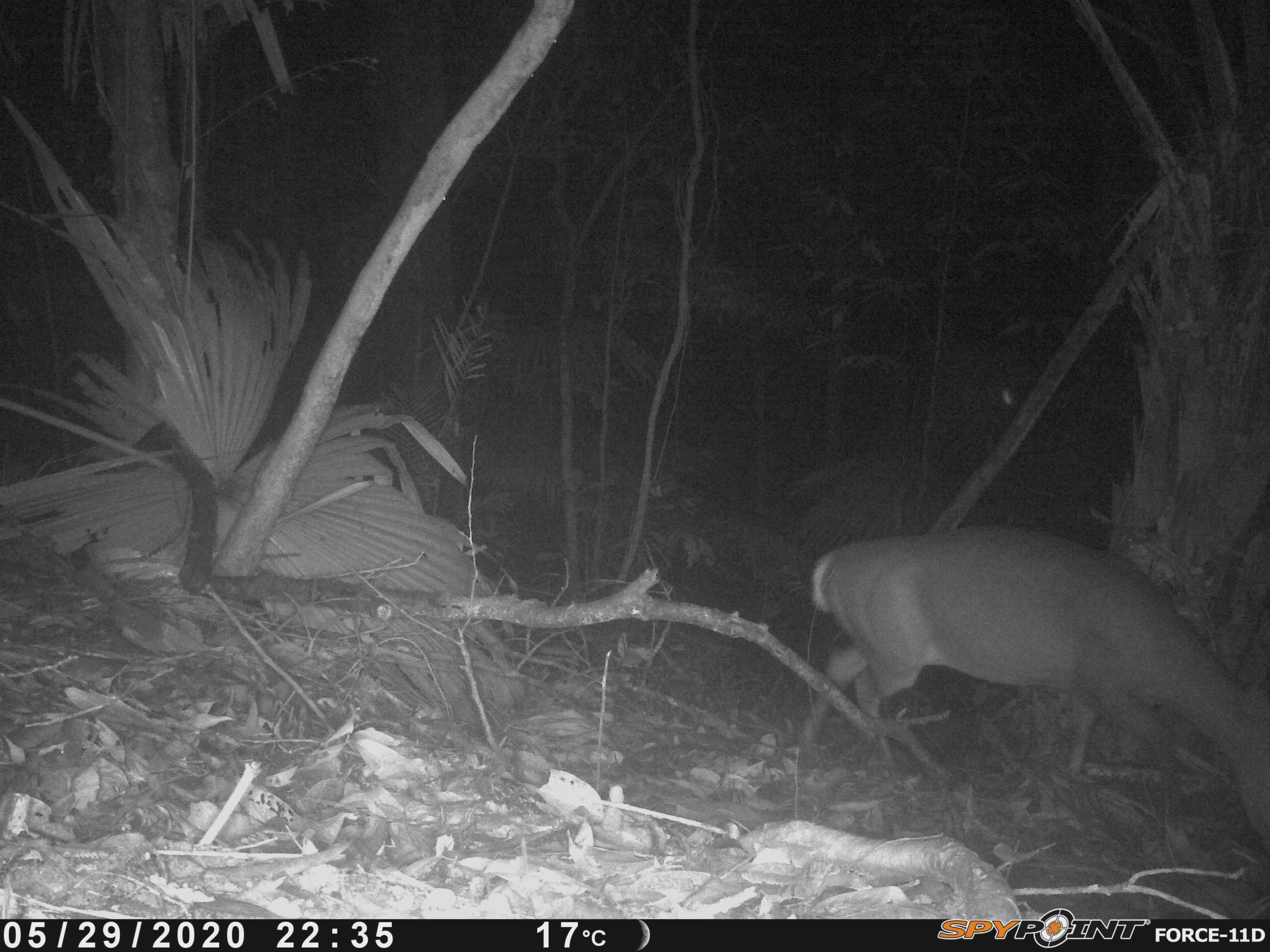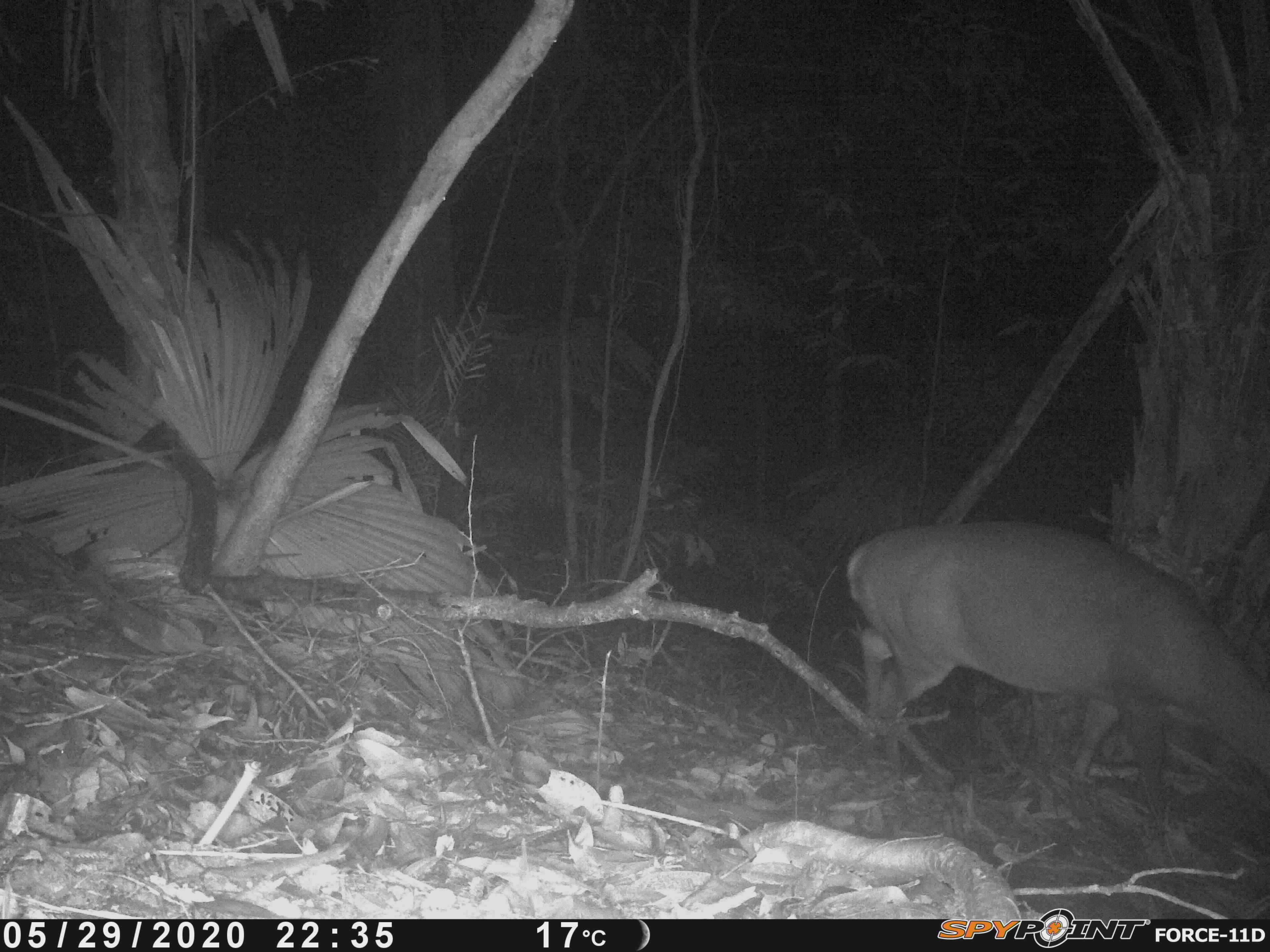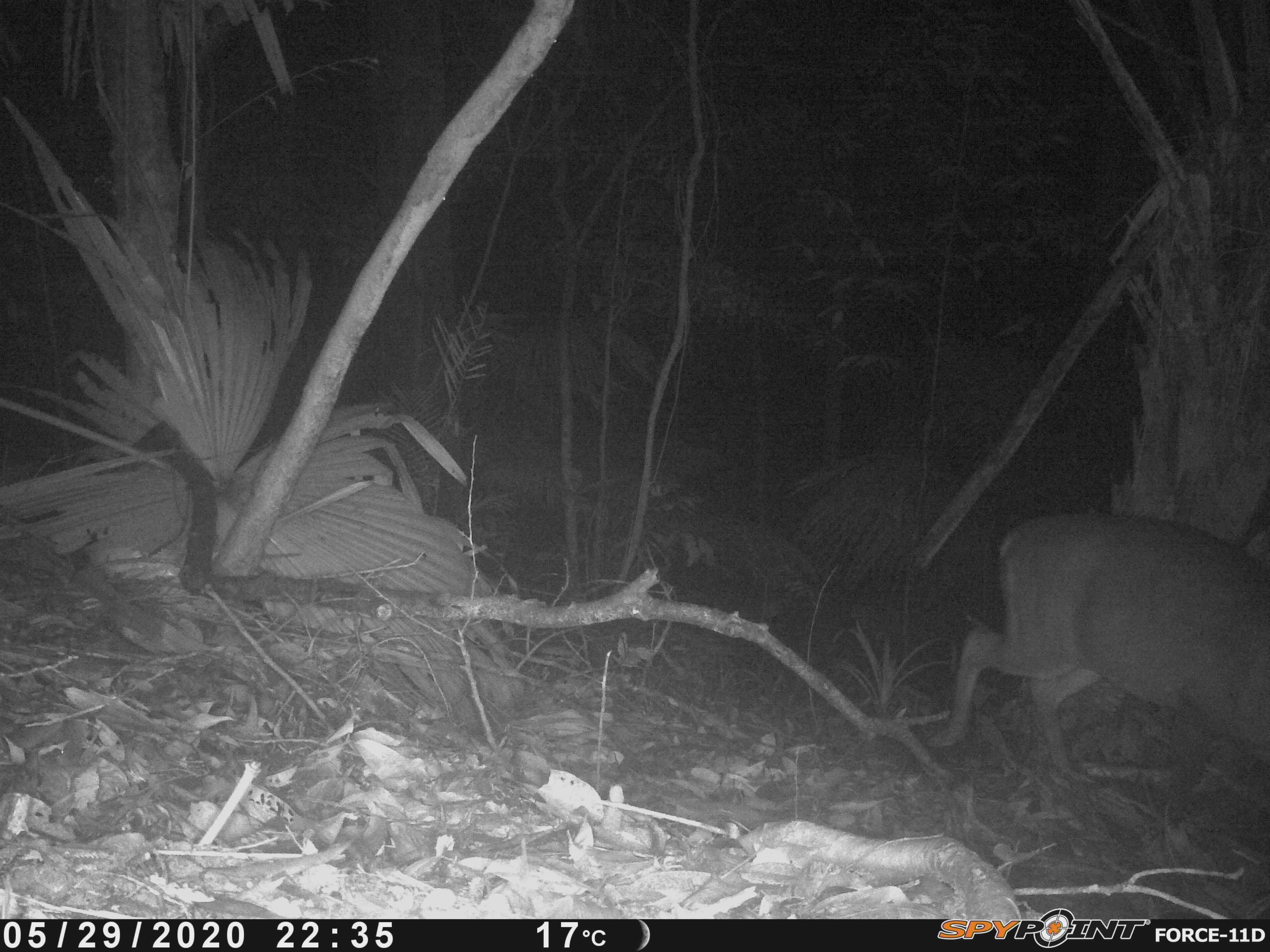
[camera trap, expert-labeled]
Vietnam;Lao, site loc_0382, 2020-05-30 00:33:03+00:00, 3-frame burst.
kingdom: Animalia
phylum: Chordata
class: Mammalia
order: Artiodactyla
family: Cervidae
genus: Muntiacus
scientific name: Muntiacus vuquangensis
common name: large-antlered muntjac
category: large antlered muntjac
Large antlered muntjac (large-antlered muntjac) (Muntiacus vuquangensis). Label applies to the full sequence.